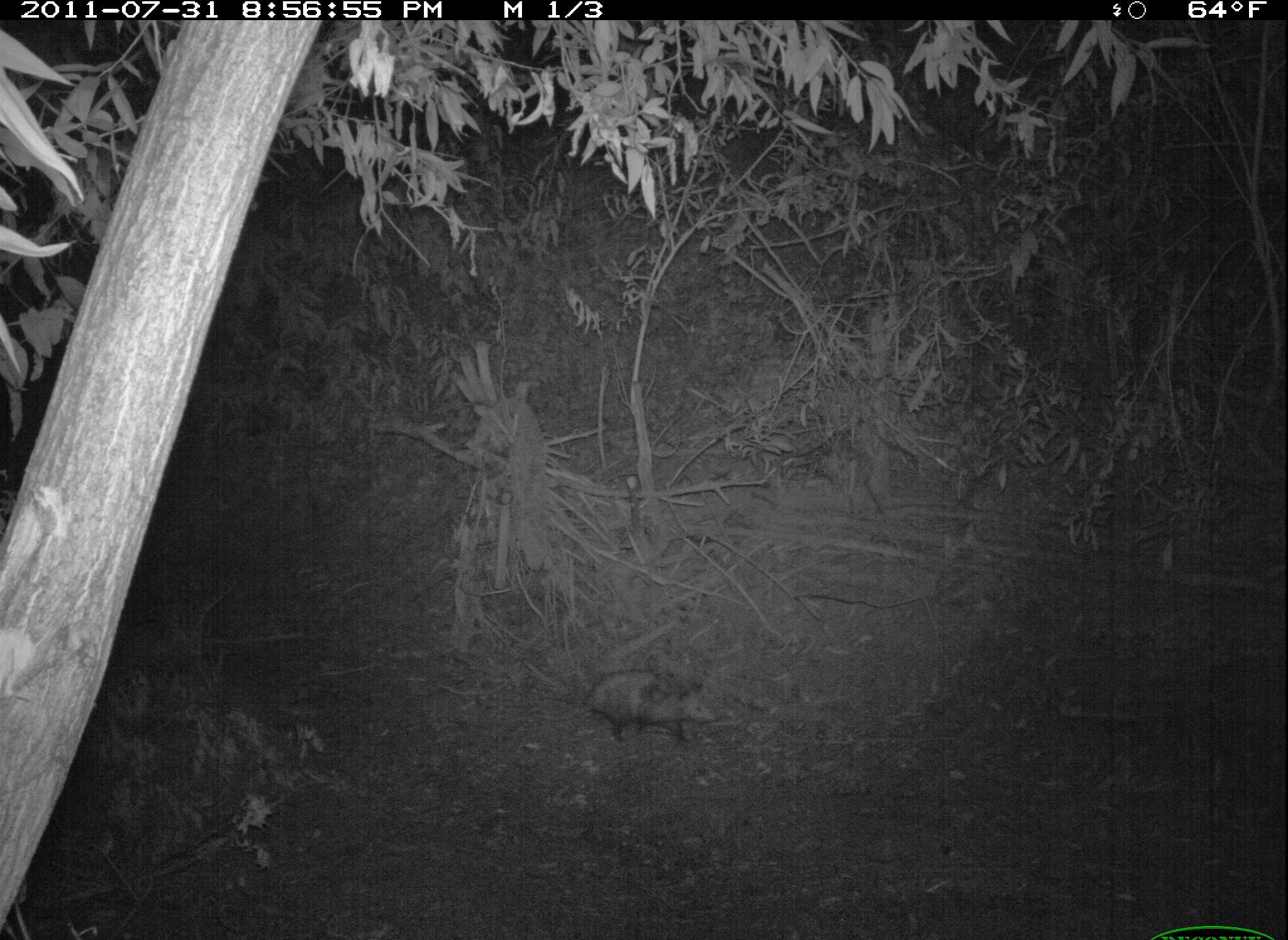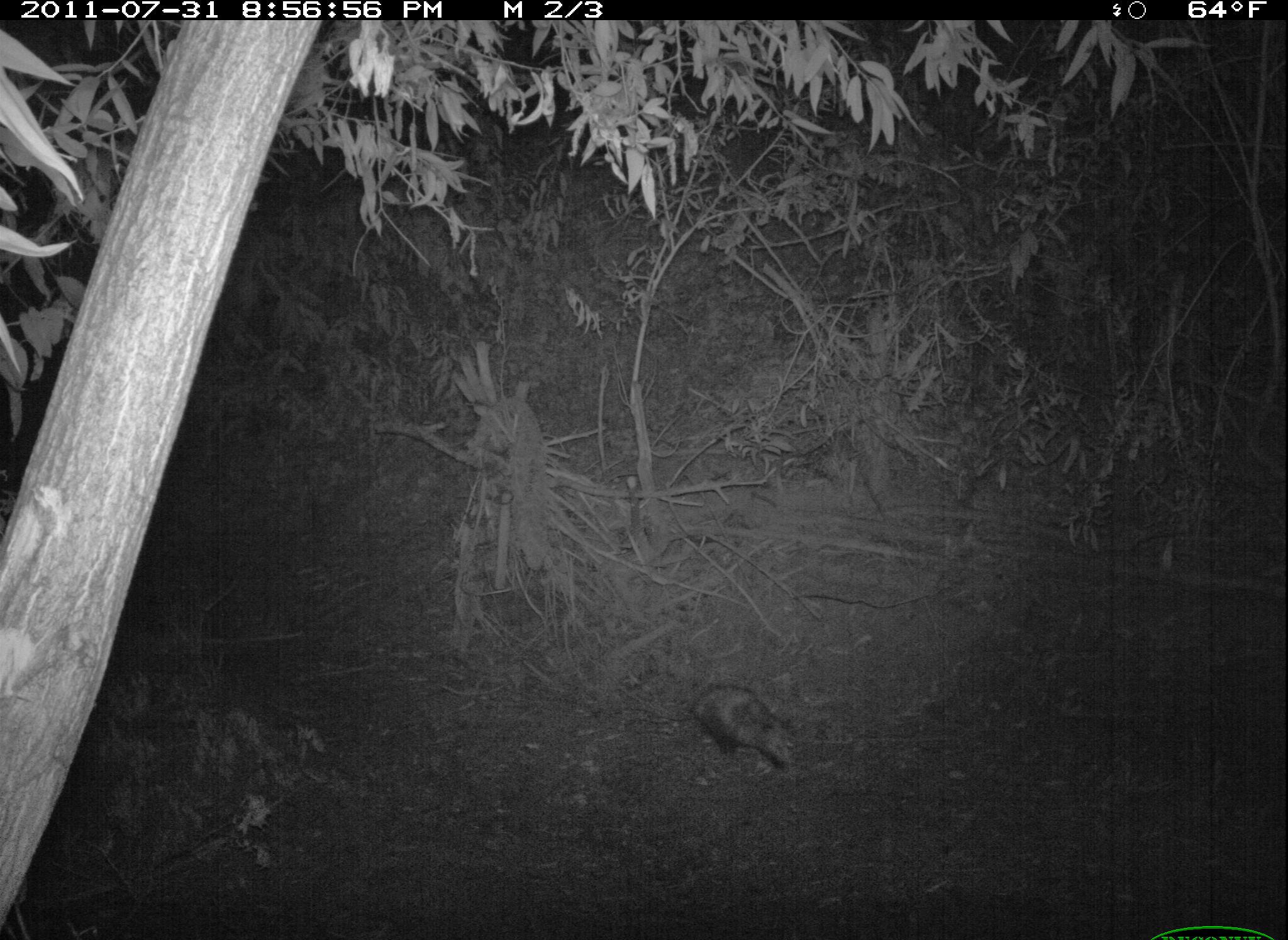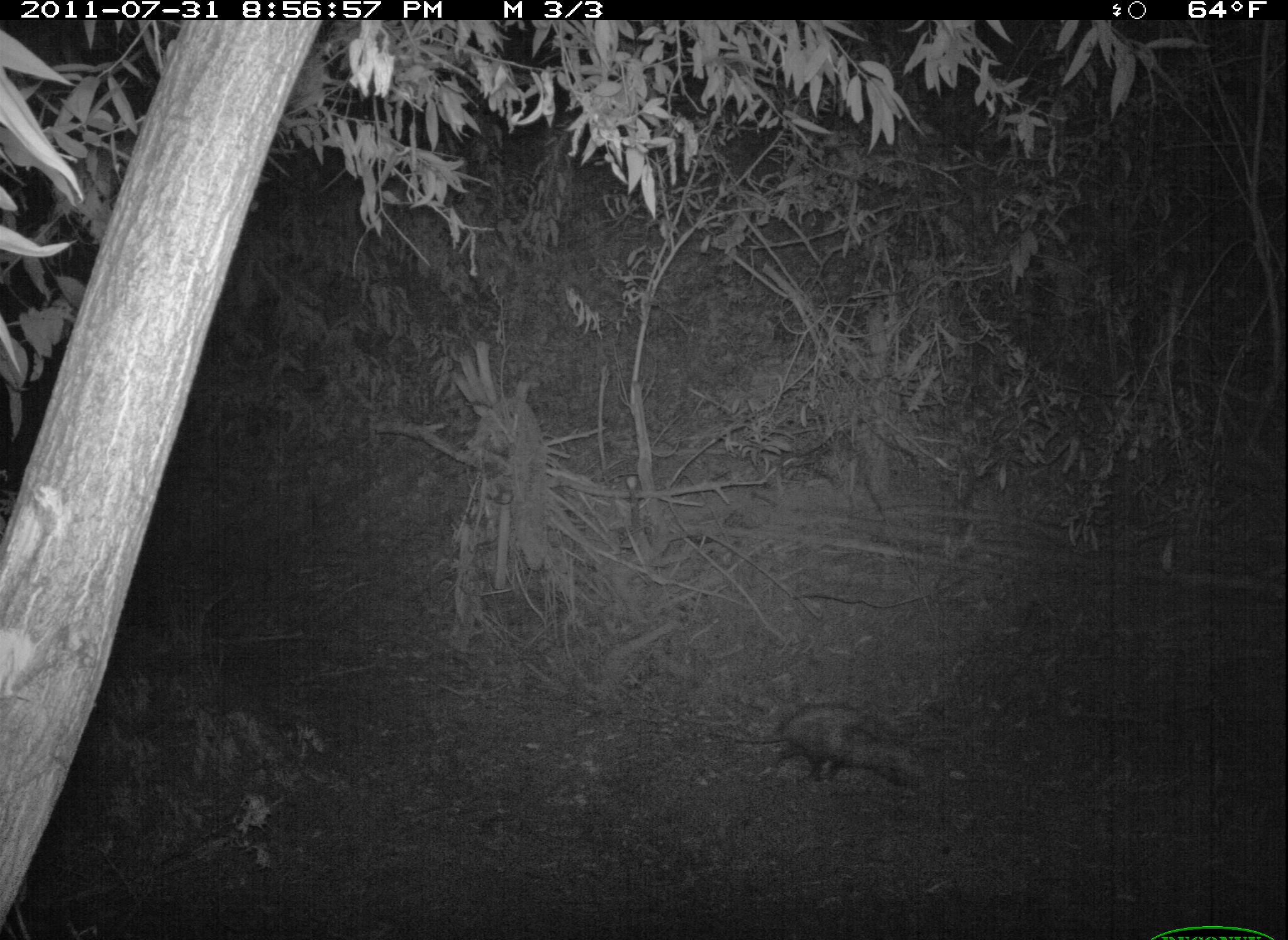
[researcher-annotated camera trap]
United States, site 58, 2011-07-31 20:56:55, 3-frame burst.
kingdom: Animalia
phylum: Chordata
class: Mammalia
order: Didelphimorphia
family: Didelphidae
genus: Didelphis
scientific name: Didelphis virginiana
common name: virginia opossum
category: opossum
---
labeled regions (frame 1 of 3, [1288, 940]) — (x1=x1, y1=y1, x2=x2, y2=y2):
opossum: (x1=539, y1=667, x2=717, y2=745)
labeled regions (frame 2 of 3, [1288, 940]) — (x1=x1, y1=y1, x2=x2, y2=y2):
opossum: (x1=607, y1=681, x2=798, y2=770)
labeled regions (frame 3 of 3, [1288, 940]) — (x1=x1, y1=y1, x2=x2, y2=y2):
opossum: (x1=704, y1=701, x2=930, y2=793)